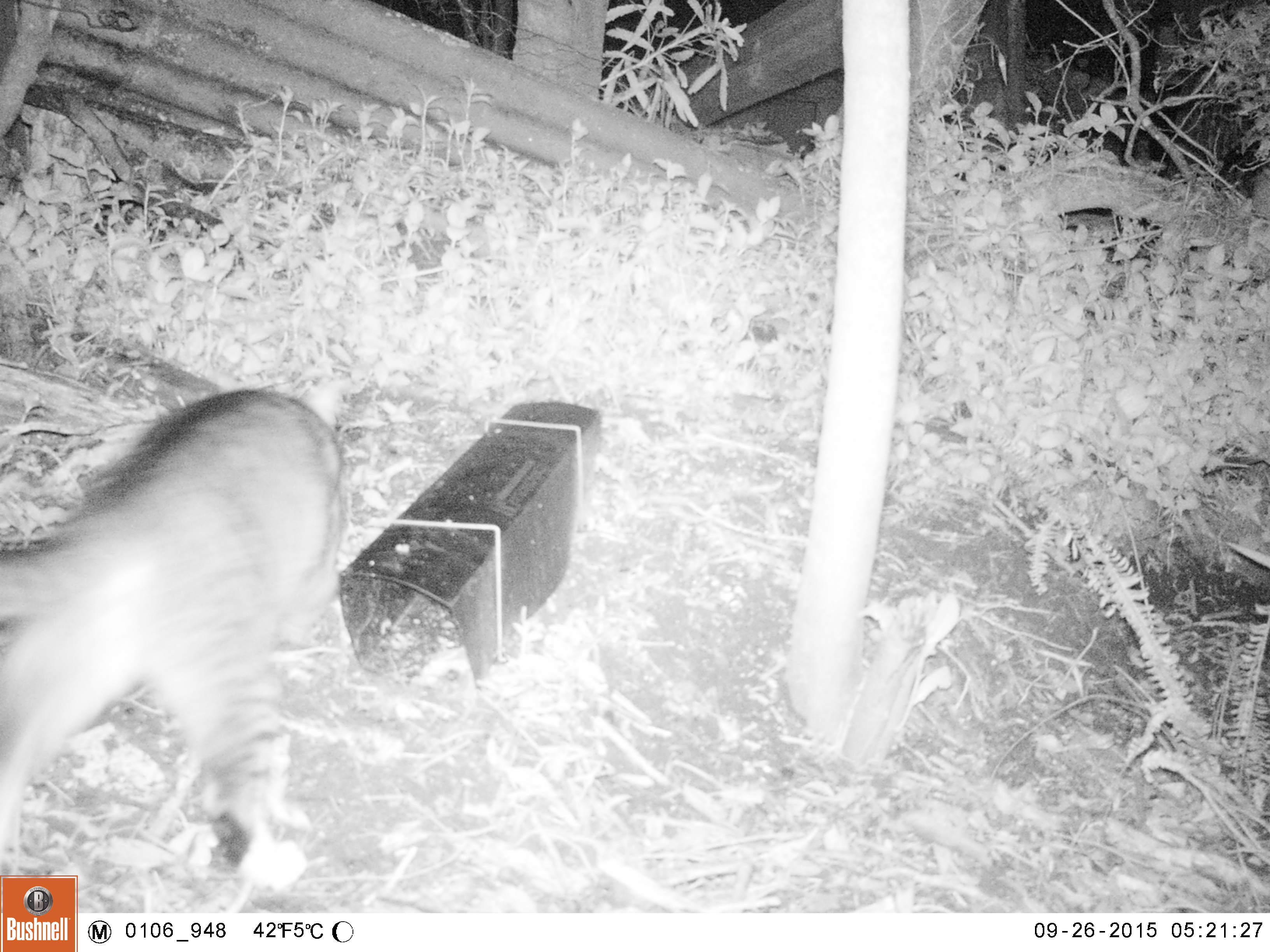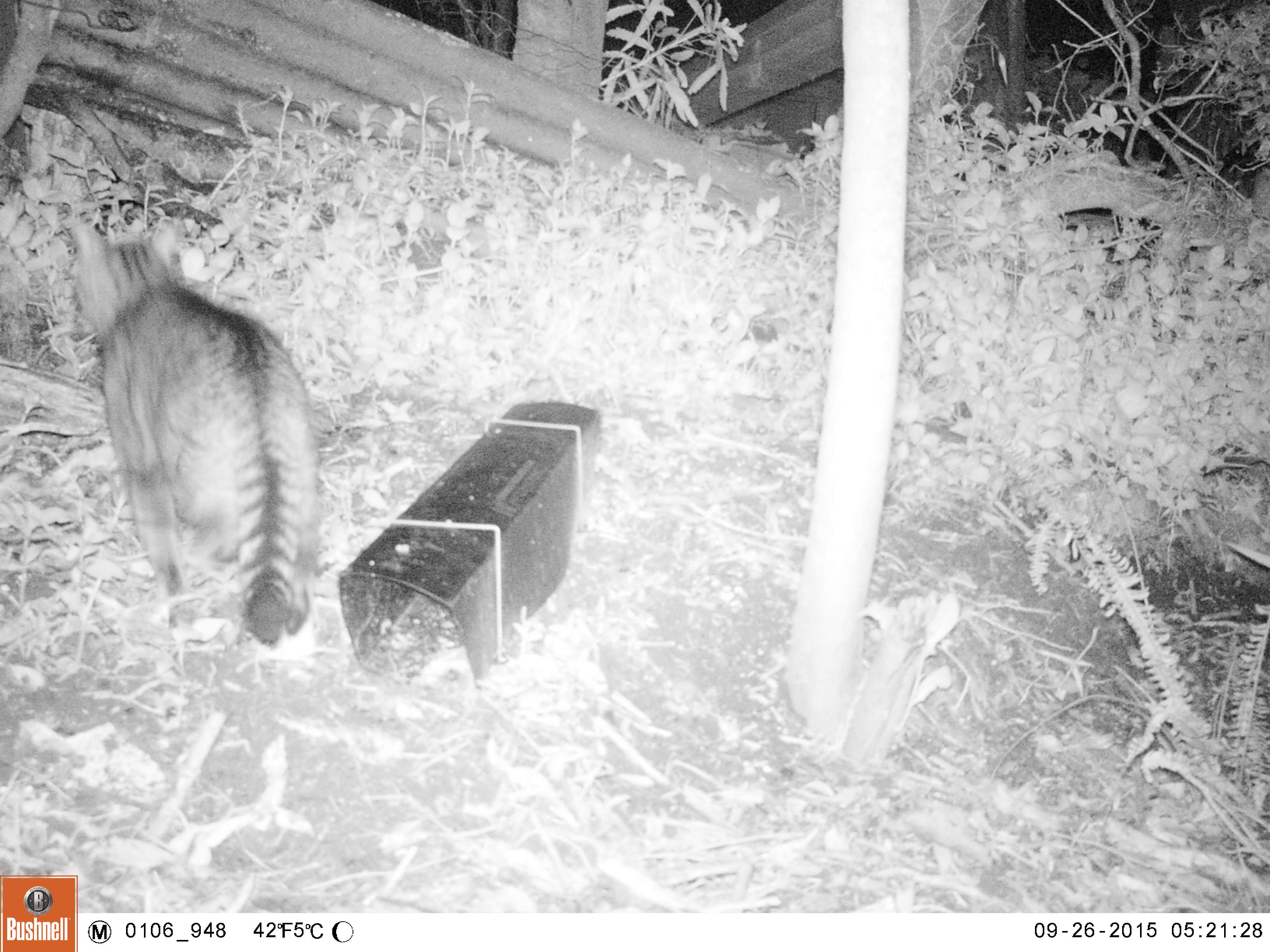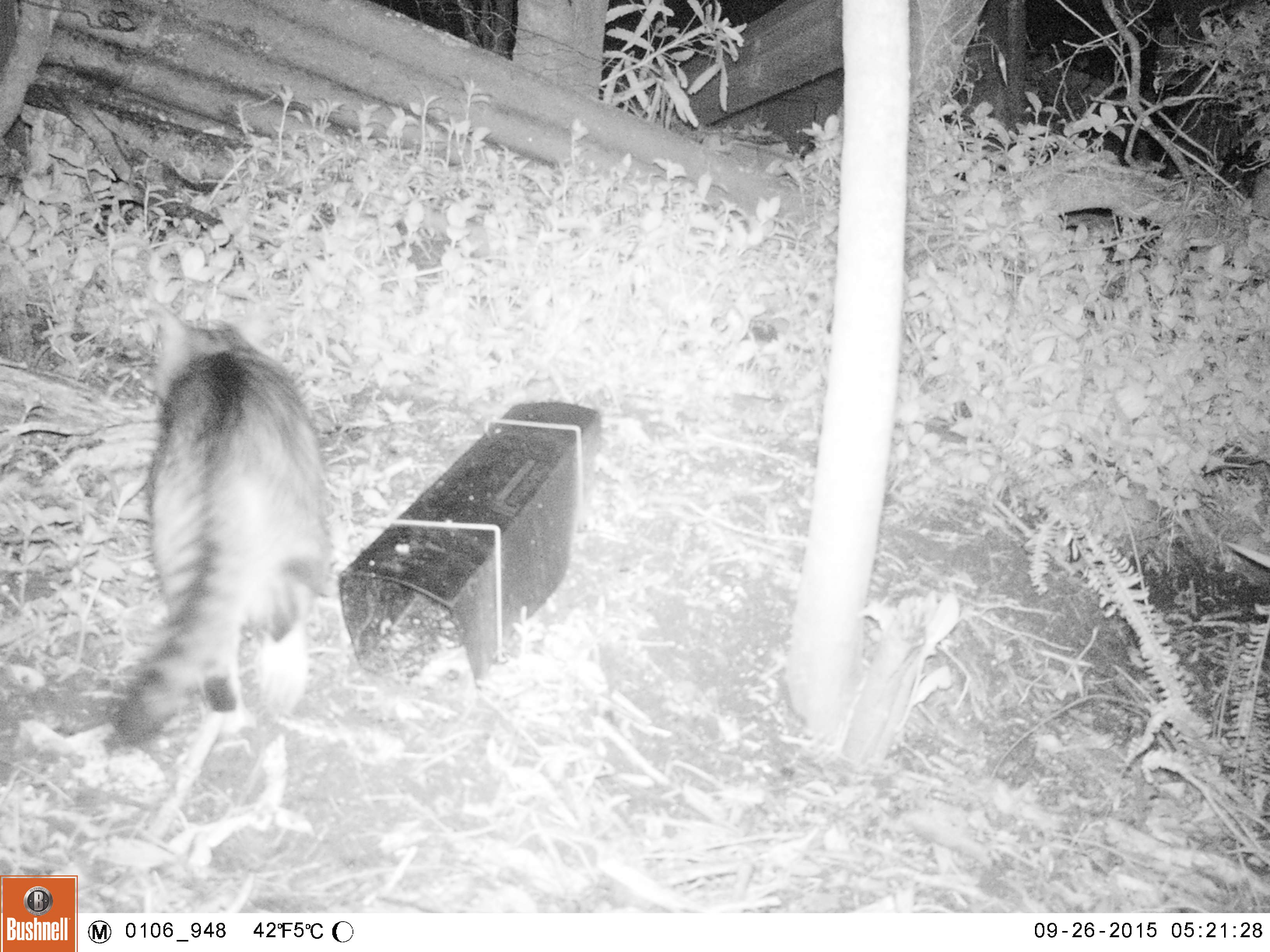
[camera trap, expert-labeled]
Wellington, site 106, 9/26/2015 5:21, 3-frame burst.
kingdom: Animalia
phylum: Chordata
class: Mammalia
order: Carnivora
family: Felidae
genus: Felis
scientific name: Felis catus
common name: cat